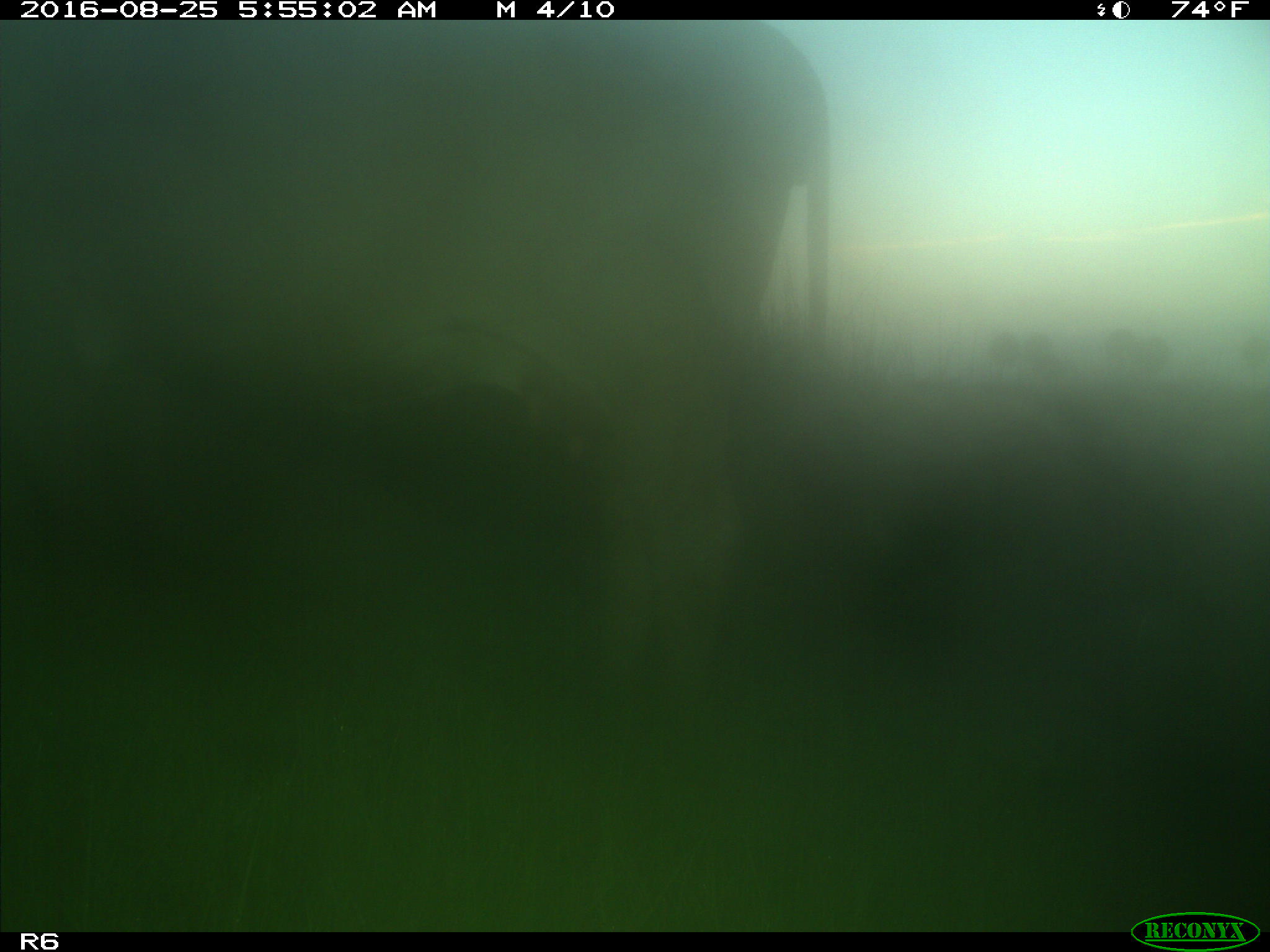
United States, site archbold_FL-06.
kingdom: Animalia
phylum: Chordata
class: Mammalia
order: Artiodactyla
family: Bovidae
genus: Bos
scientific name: Bos taurus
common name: domestic cow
Bos taurus (domestic cow).